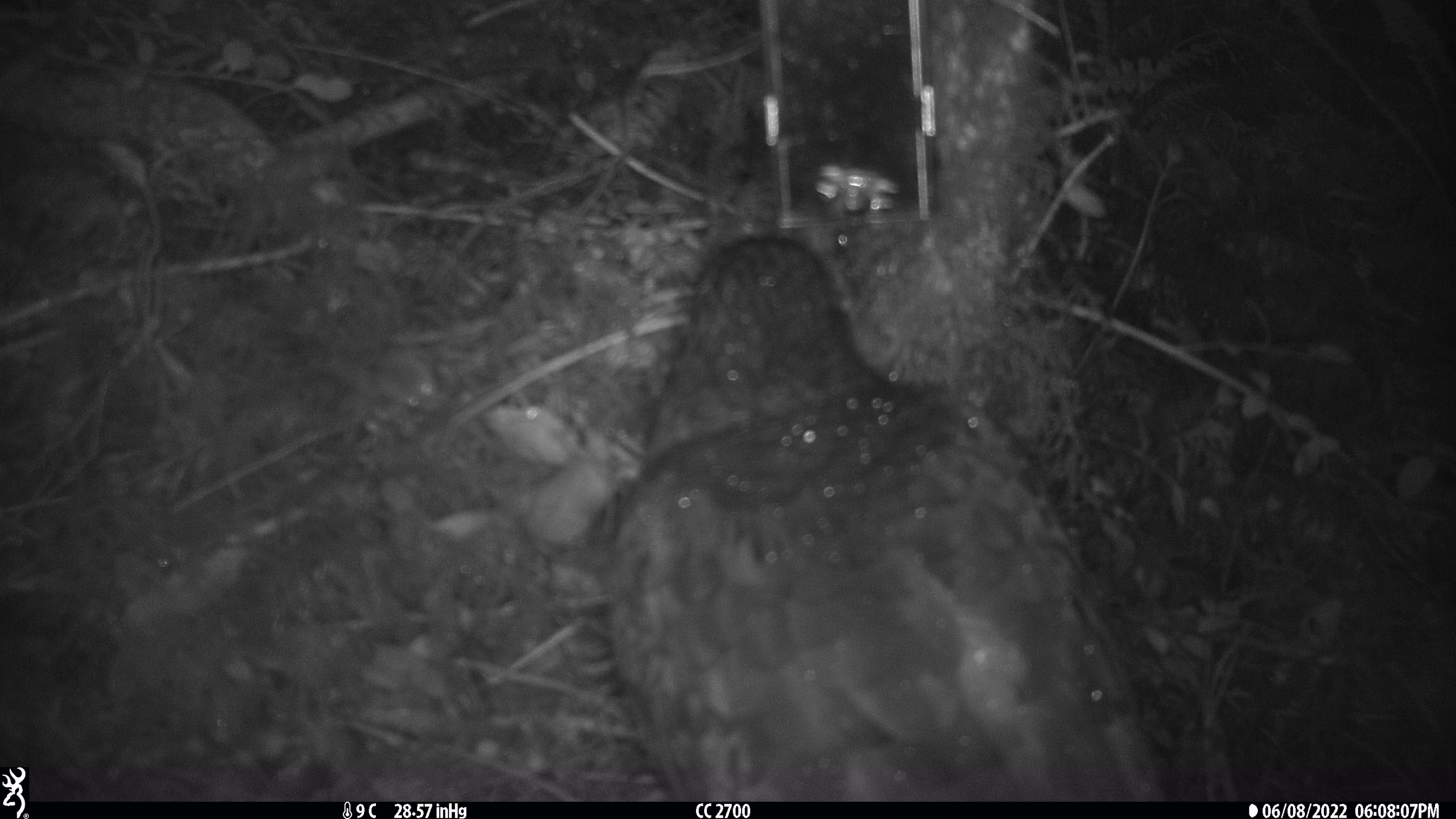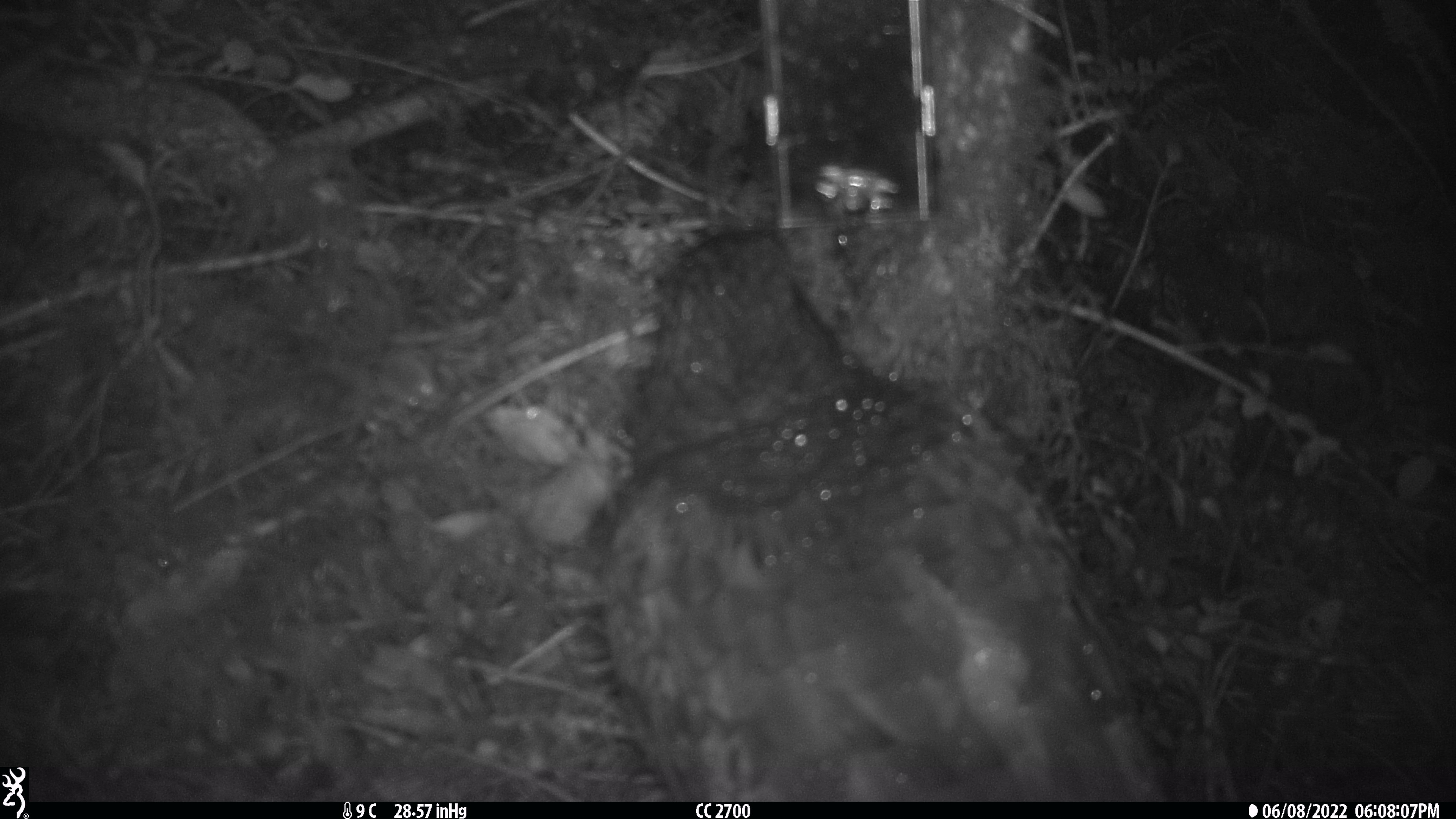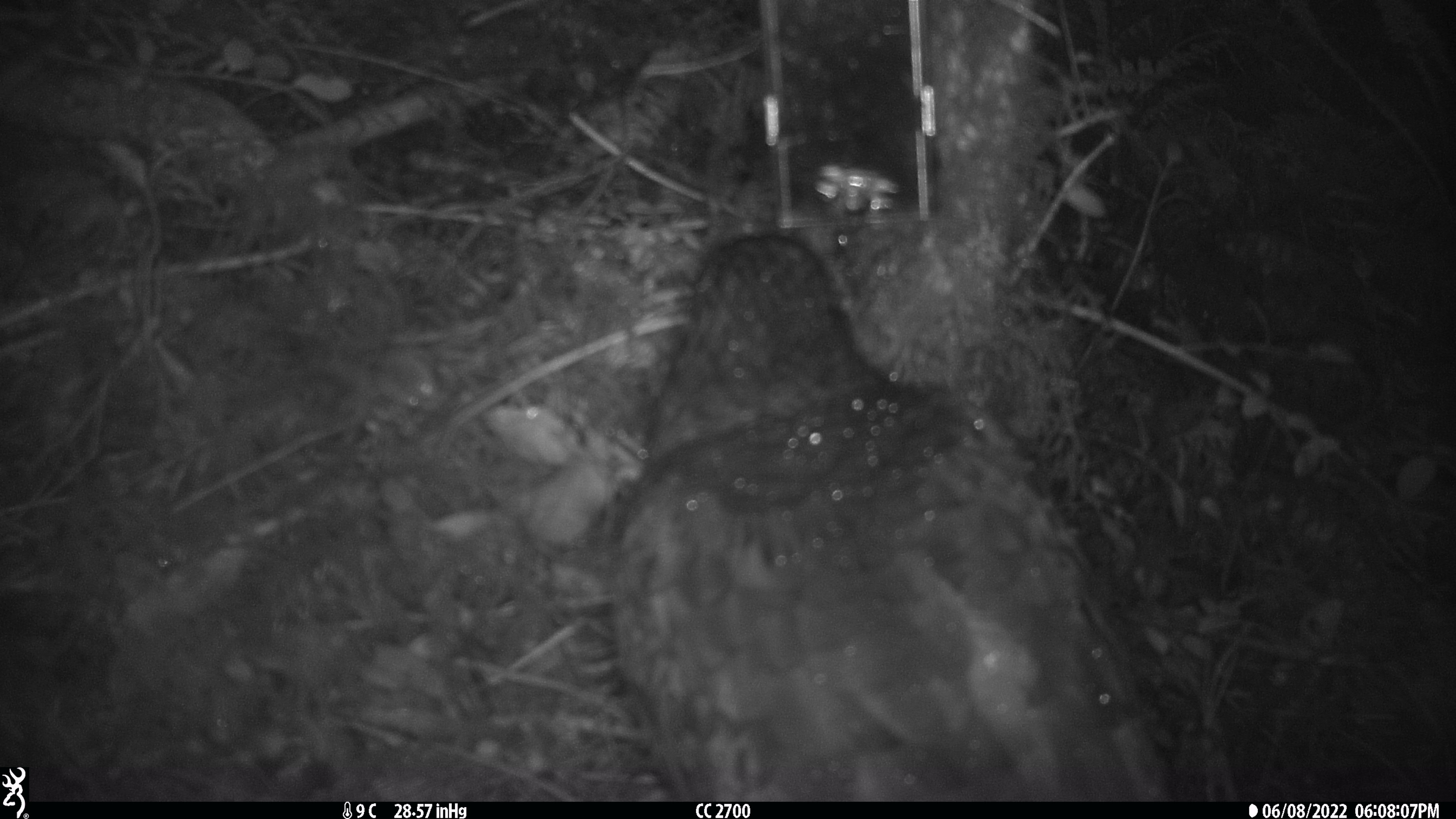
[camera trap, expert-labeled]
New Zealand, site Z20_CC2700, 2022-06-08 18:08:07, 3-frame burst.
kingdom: Animalia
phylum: Chordata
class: Aves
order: Psittaciformes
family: Strigopidae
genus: Nestor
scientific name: Nestor notabilis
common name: kea